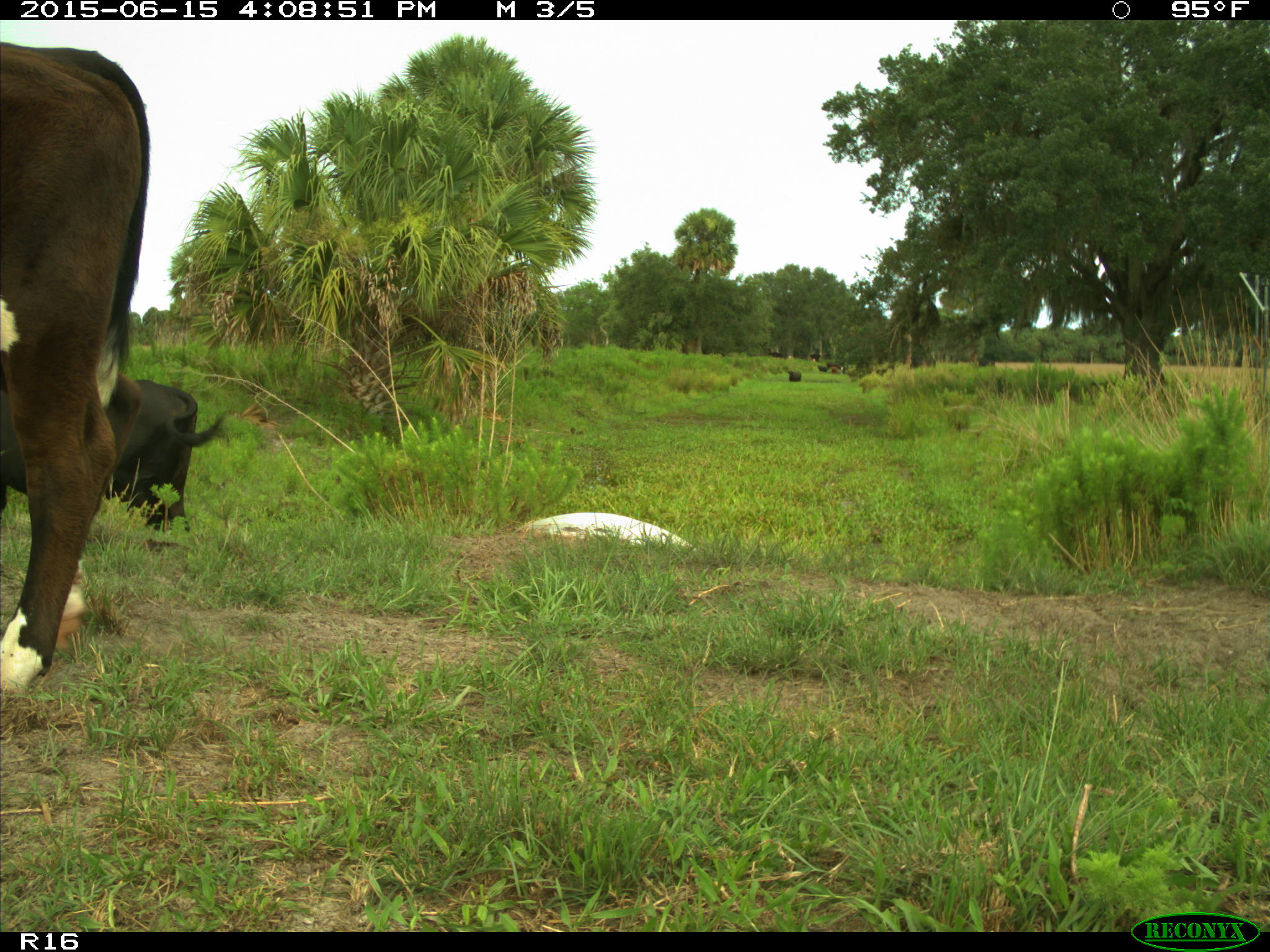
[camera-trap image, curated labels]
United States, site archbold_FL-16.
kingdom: Animalia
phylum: Chordata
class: Mammalia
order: Artiodactyla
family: Bovidae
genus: Bos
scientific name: Bos taurus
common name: domestic cow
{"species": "Bos taurus (domestic cow)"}